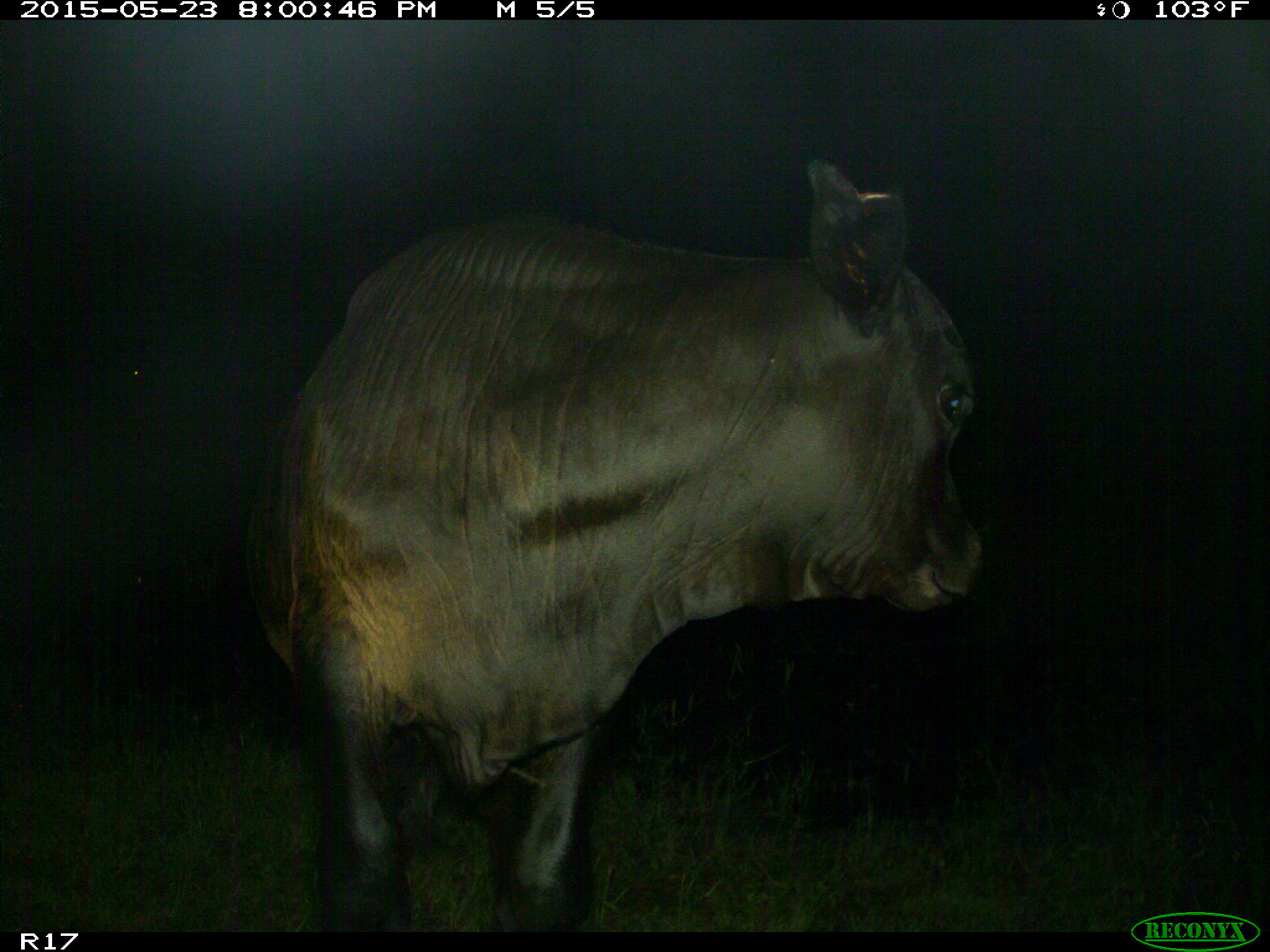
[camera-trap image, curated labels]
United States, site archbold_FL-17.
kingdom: Animalia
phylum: Chordata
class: Mammalia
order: Artiodactyla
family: Bovidae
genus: Bos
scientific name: Bos taurus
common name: domestic cow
Bos taurus (domestic cow).